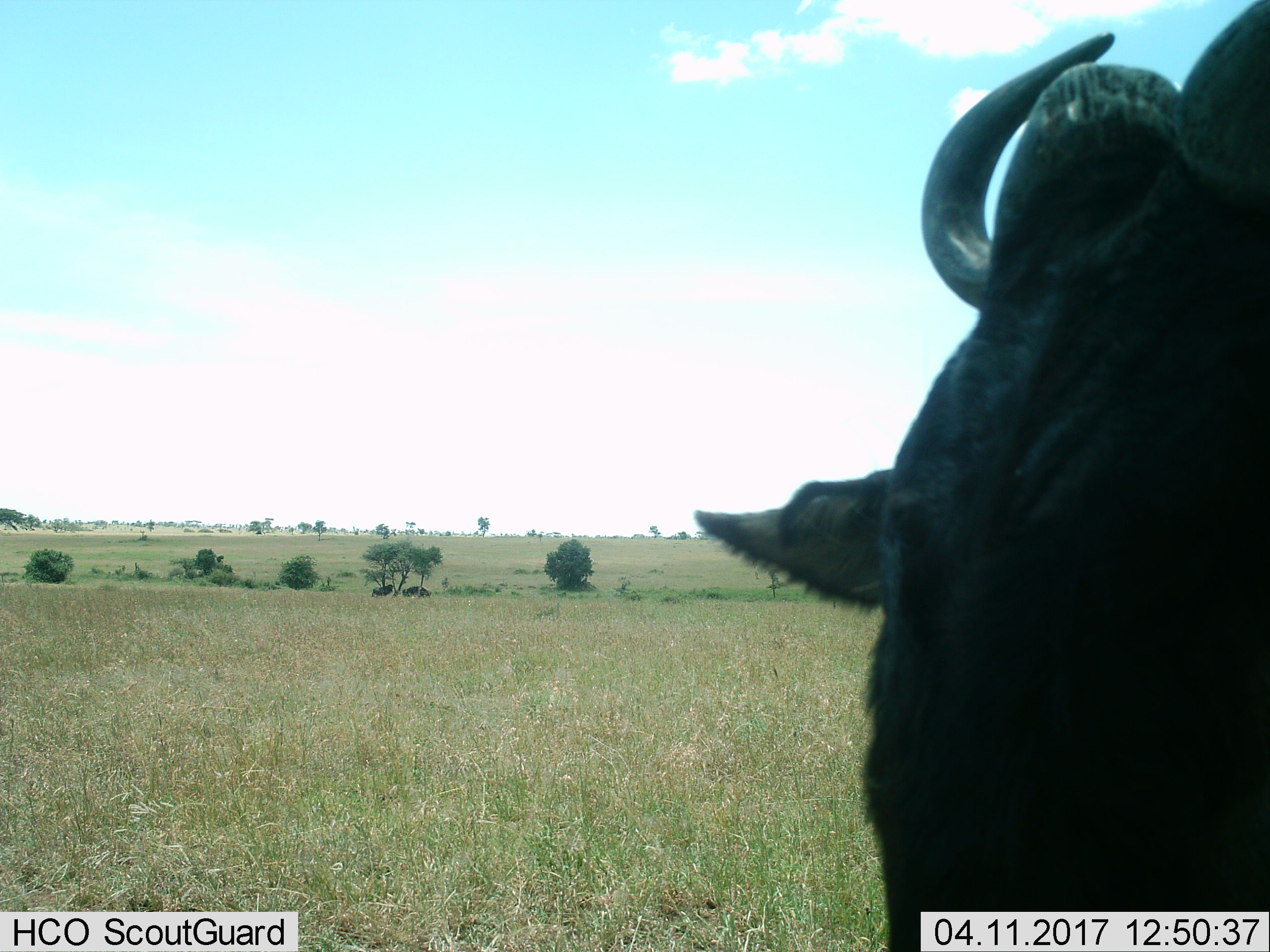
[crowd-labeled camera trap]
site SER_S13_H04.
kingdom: Animalia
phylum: Chordata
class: Mammalia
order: Artiodactyla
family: Bovidae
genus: Syncerus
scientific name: Syncerus caffer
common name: african buffalo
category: buffalo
Buffalo (african buffalo) (Syncerus caffer), count 1. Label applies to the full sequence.